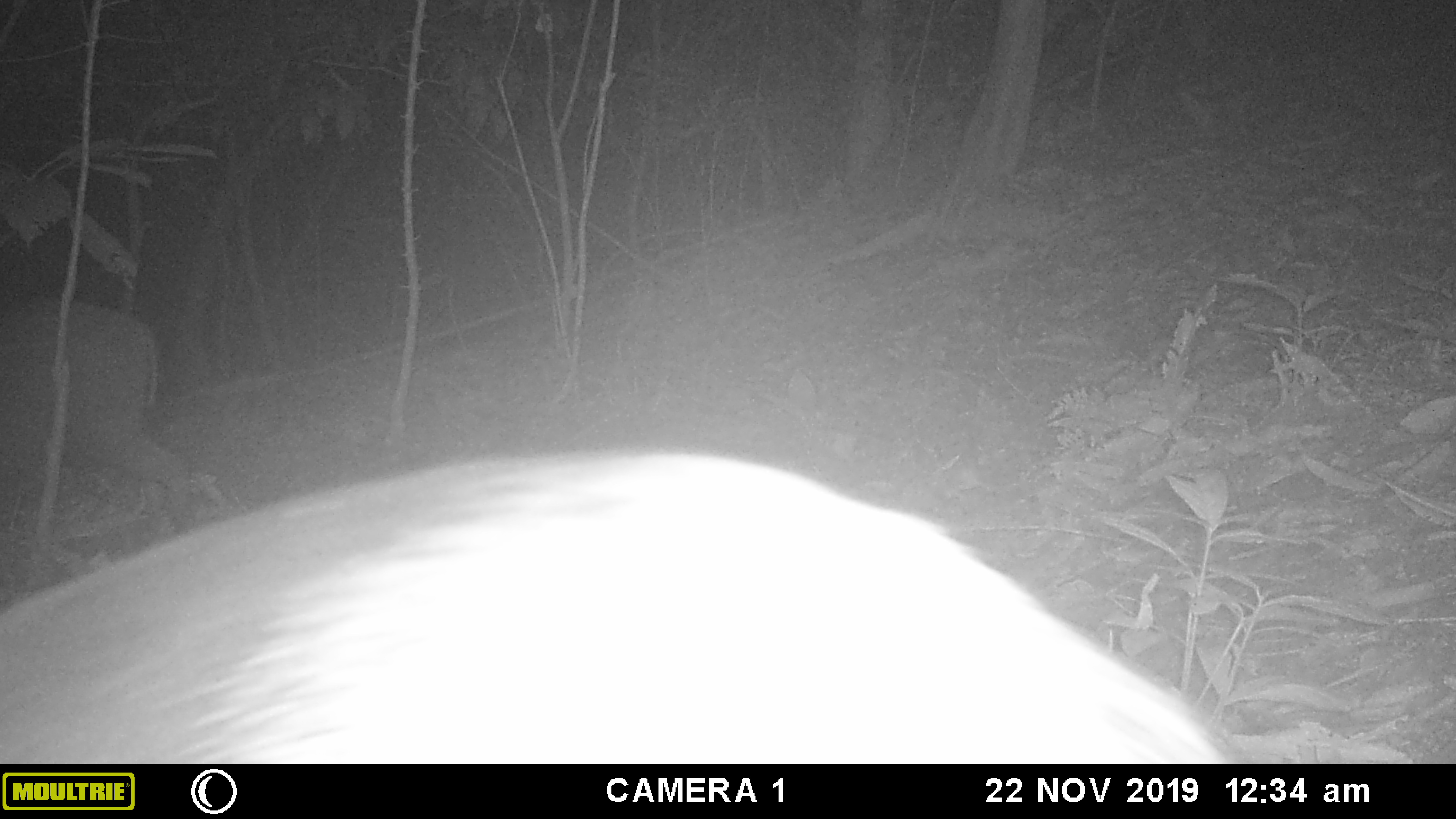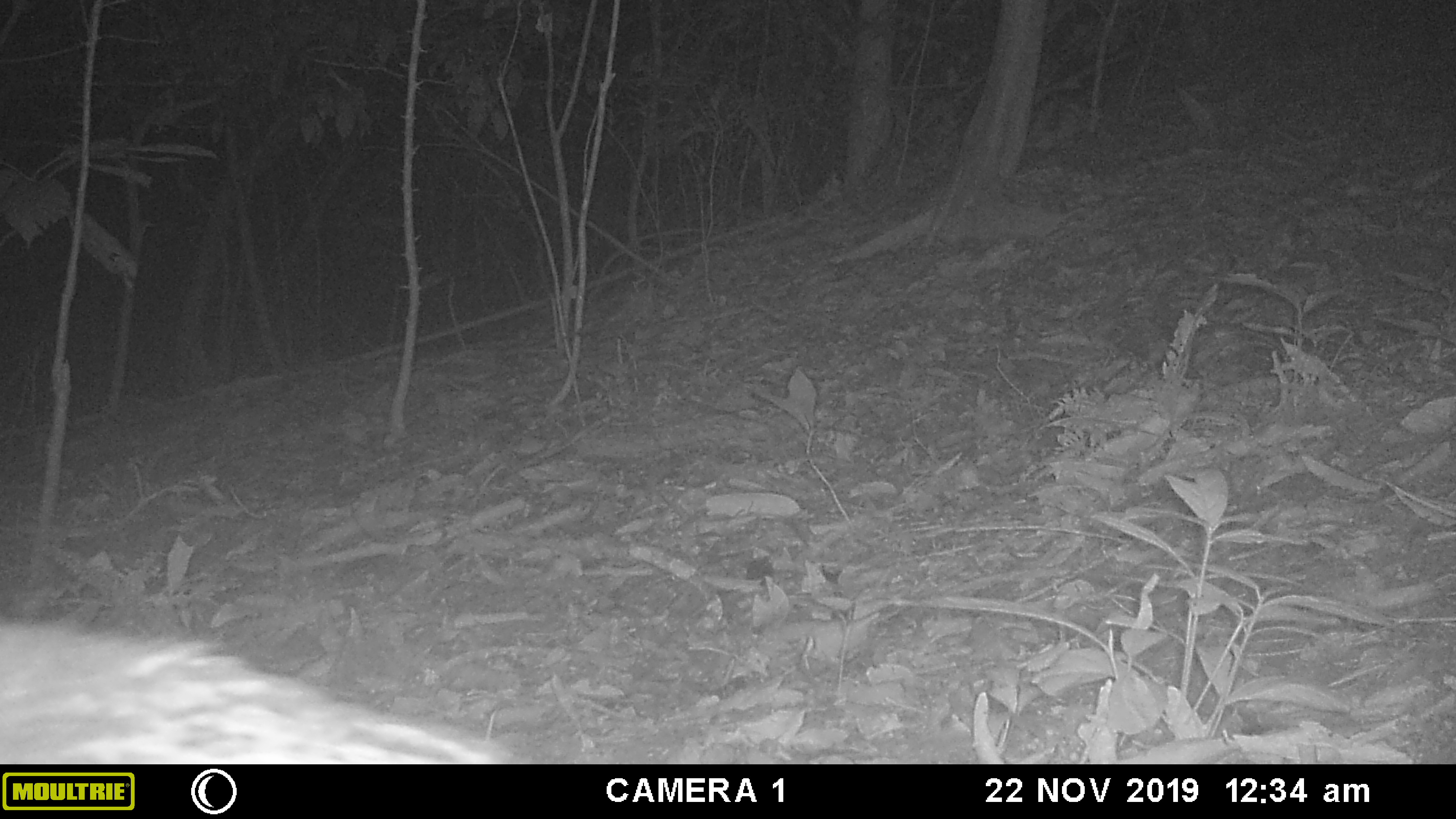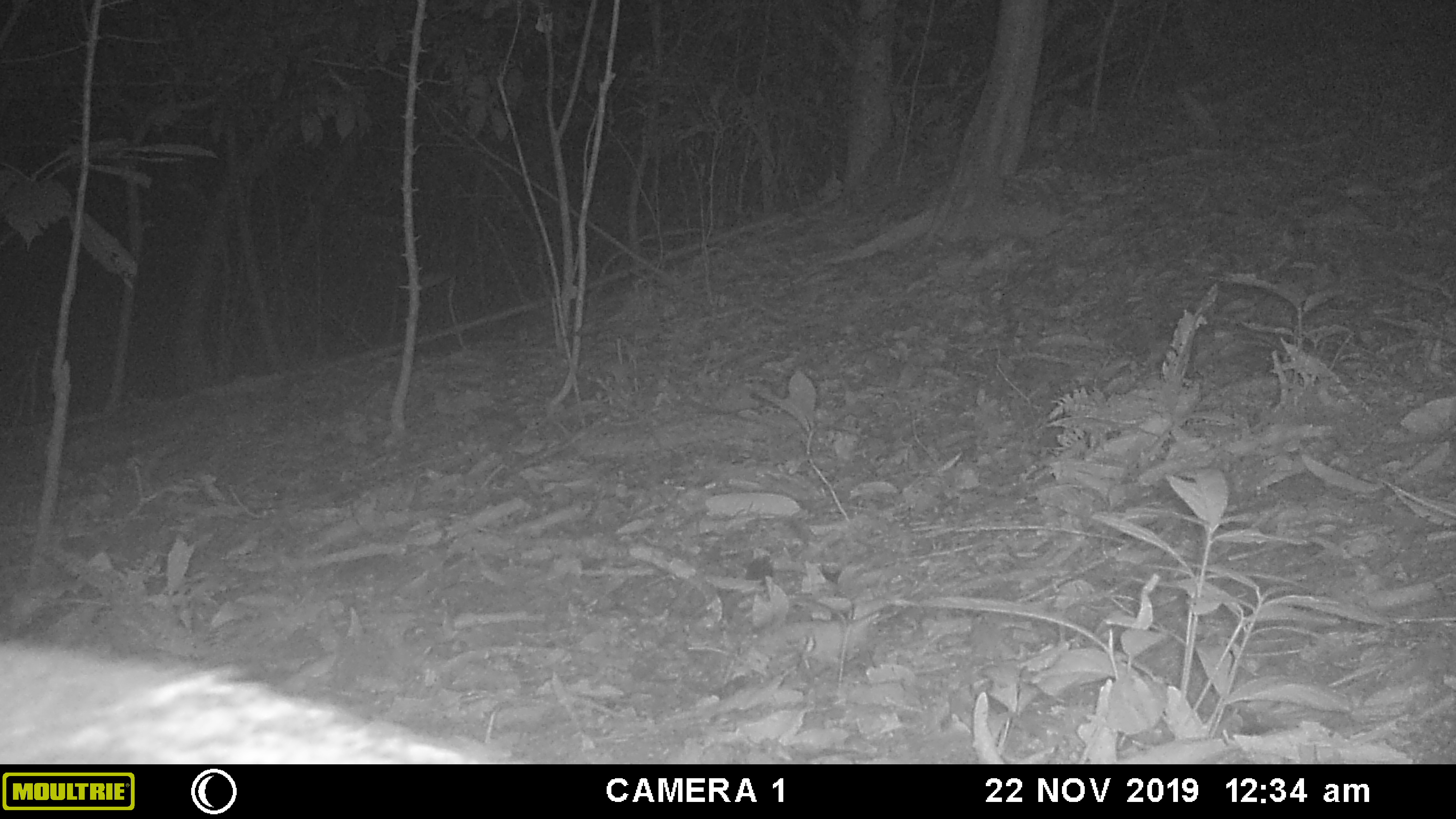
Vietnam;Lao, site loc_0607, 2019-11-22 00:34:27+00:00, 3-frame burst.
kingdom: Animalia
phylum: Chordata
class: Mammalia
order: Artiodactyla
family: Suidae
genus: Sus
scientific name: Sus scrofa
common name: eurasian wild pig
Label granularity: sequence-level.